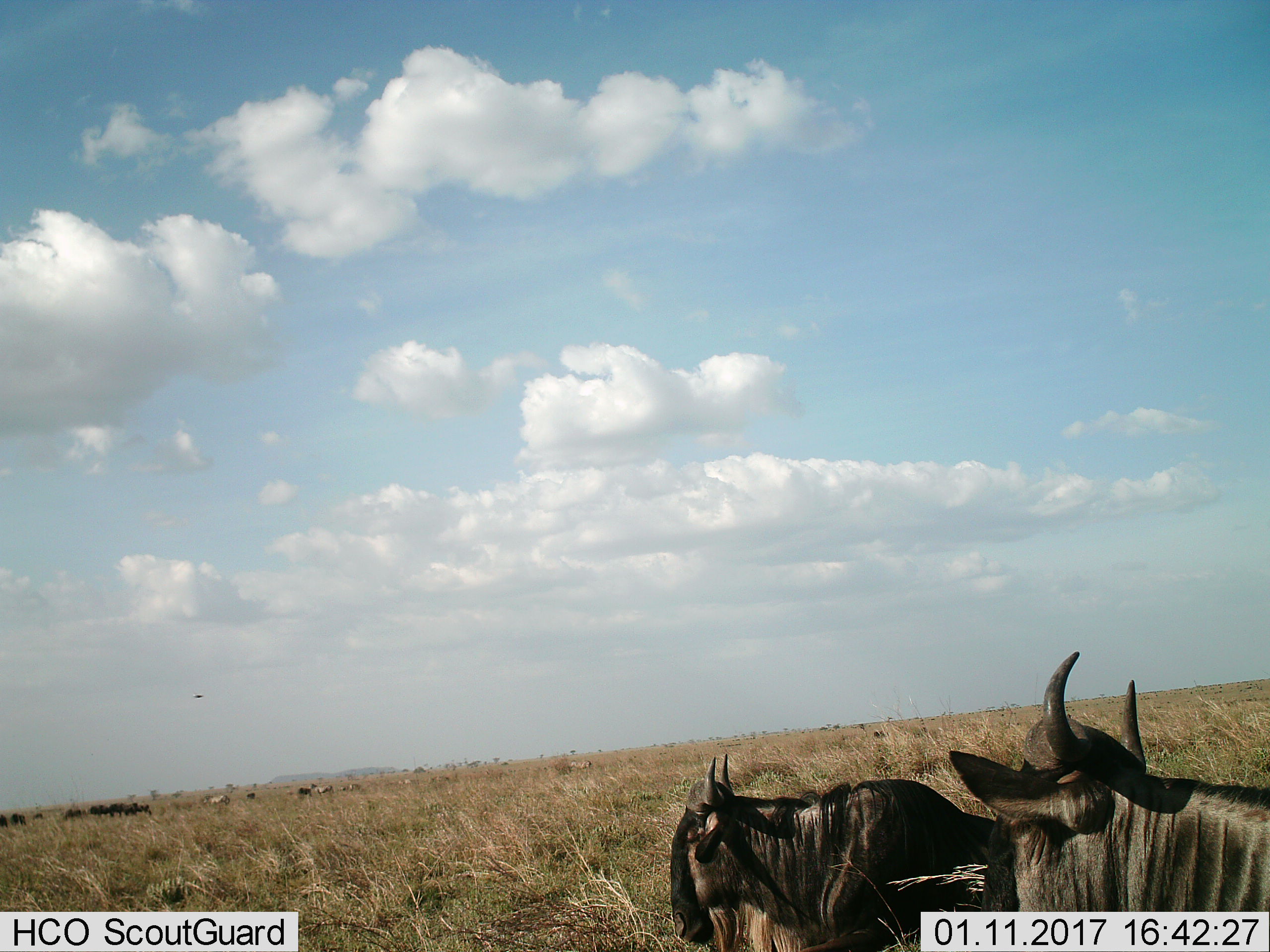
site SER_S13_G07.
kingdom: Animalia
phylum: Chordata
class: Mammalia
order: Artiodactyla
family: Bovidae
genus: Connochaetes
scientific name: Connochaetes taurinus taurinus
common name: blue wildebeest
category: wildebeestblue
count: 11-50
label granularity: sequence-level